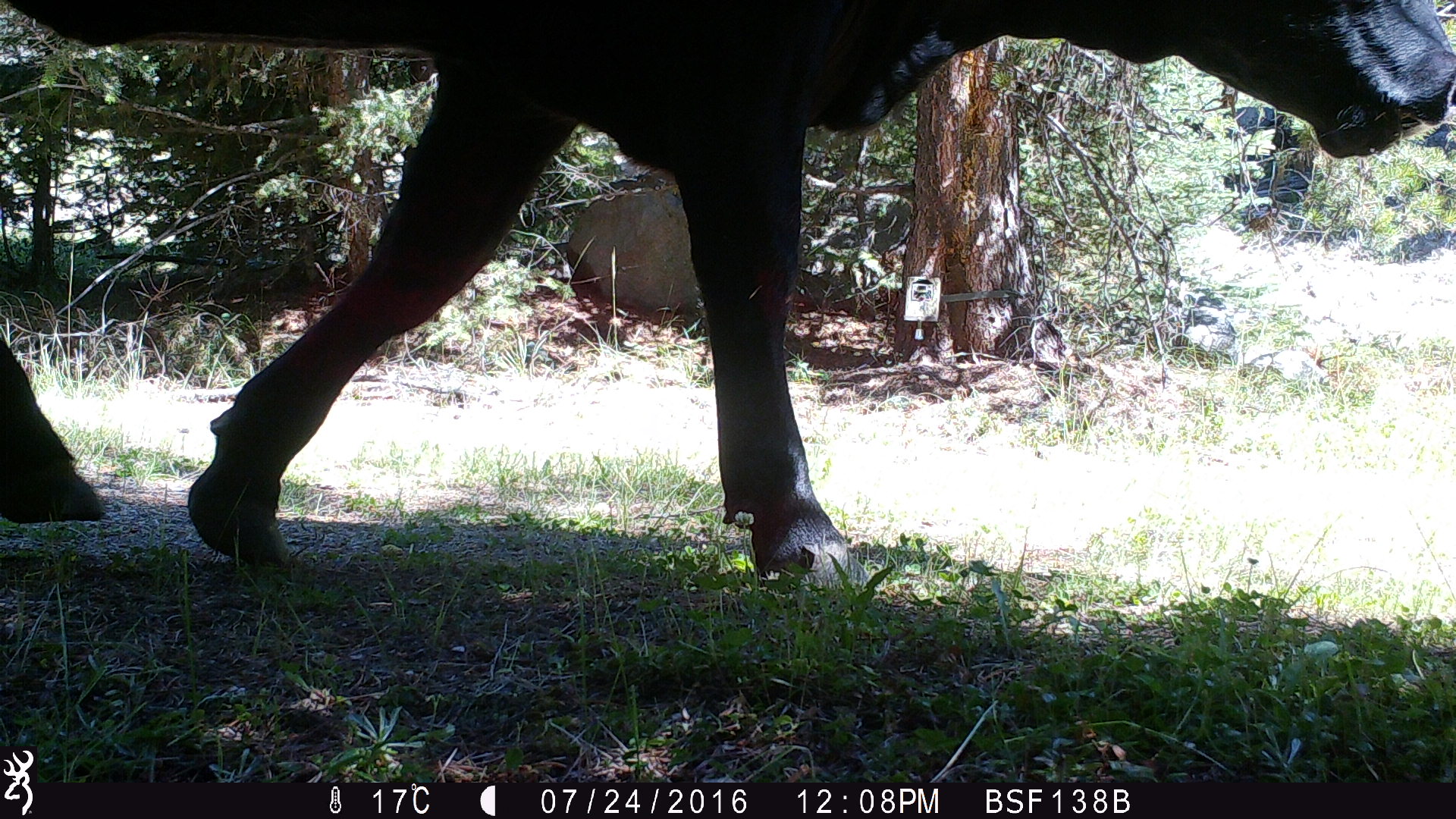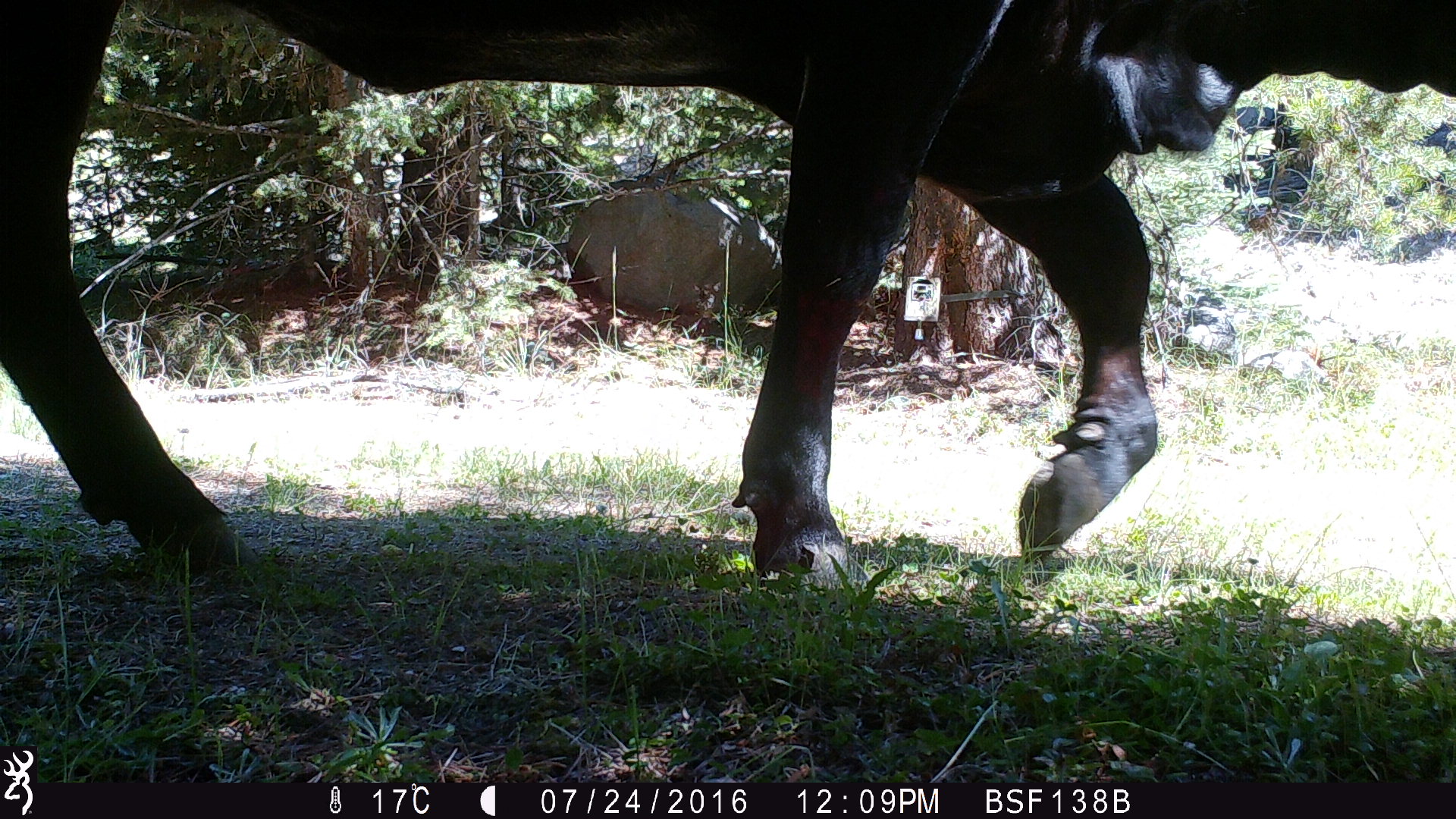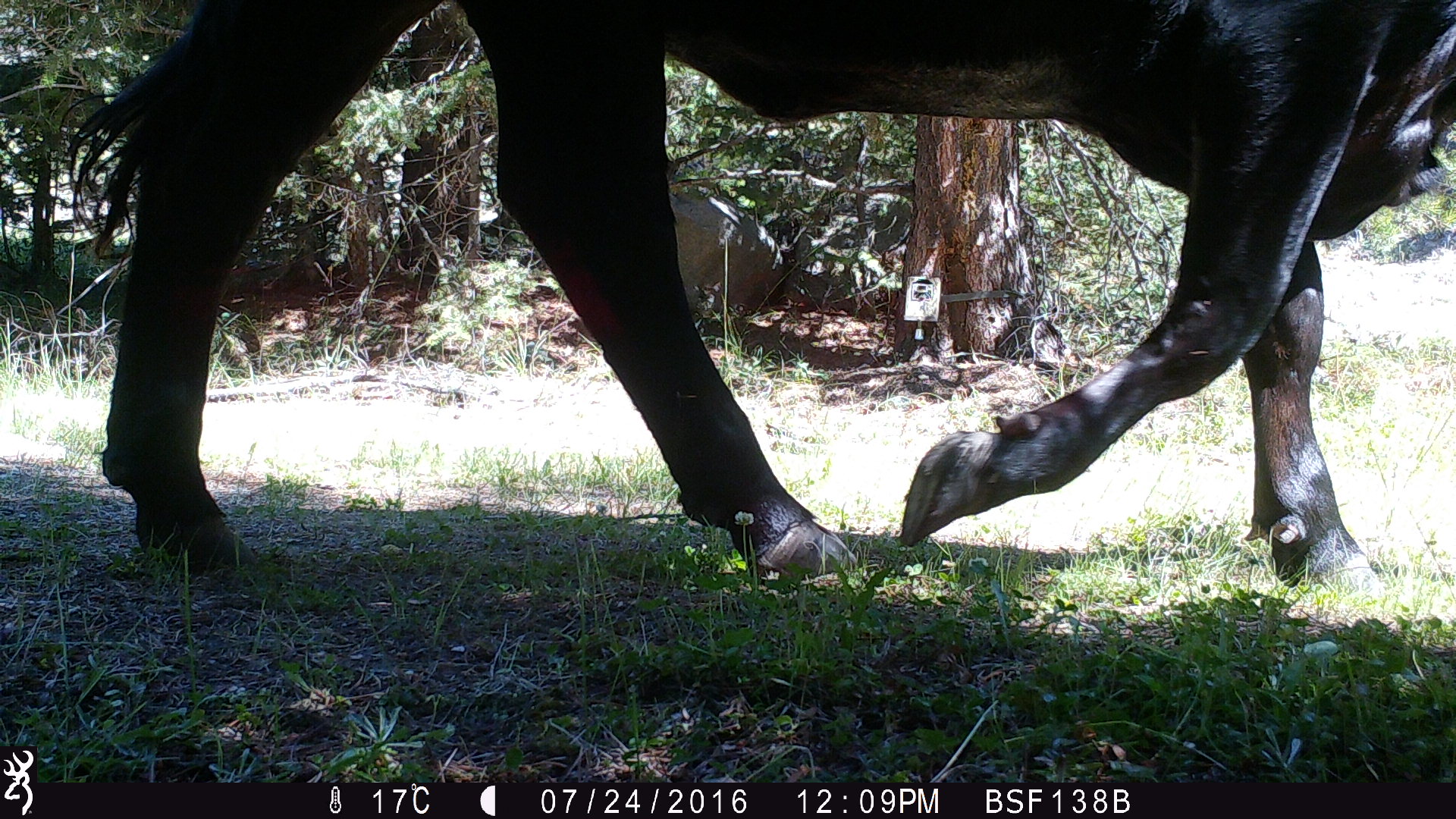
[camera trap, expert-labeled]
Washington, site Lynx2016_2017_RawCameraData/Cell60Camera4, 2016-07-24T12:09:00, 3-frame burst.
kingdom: Animalia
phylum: Chordata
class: Mammalia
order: Artiodactyla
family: Bovidae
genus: Bos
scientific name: Bos taurus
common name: domestic cattle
Domestic cattle (Bos taurus). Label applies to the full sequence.